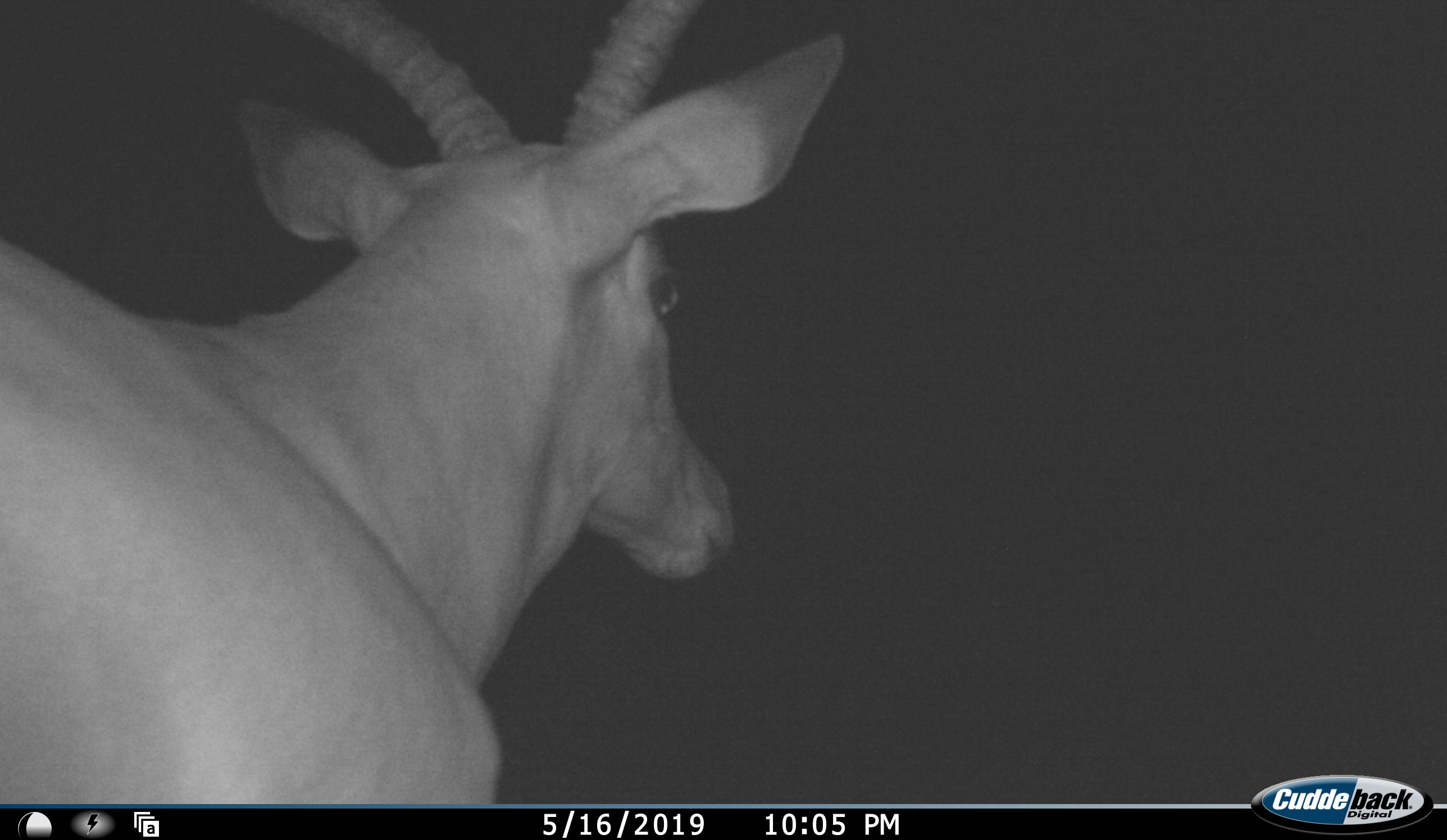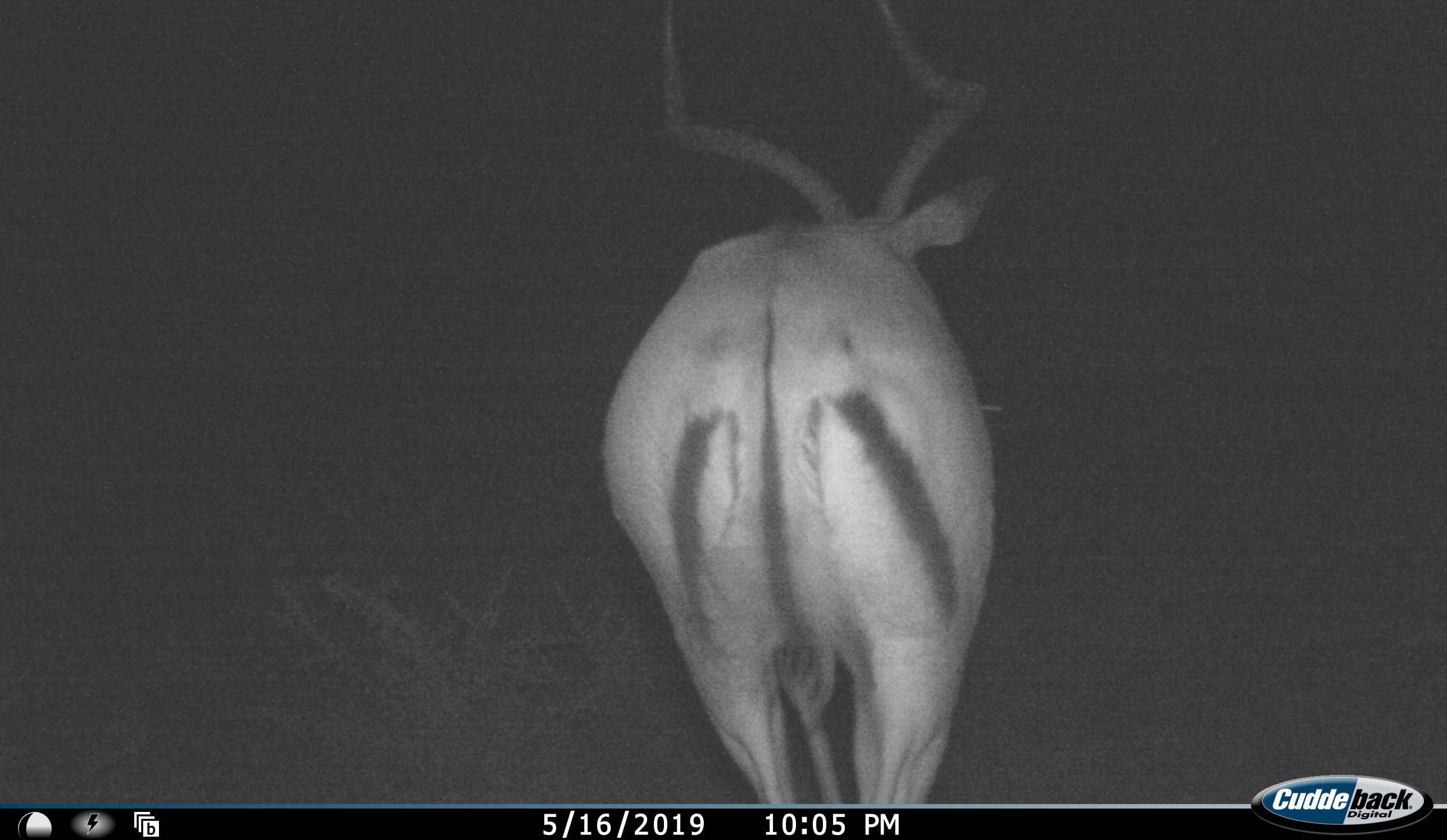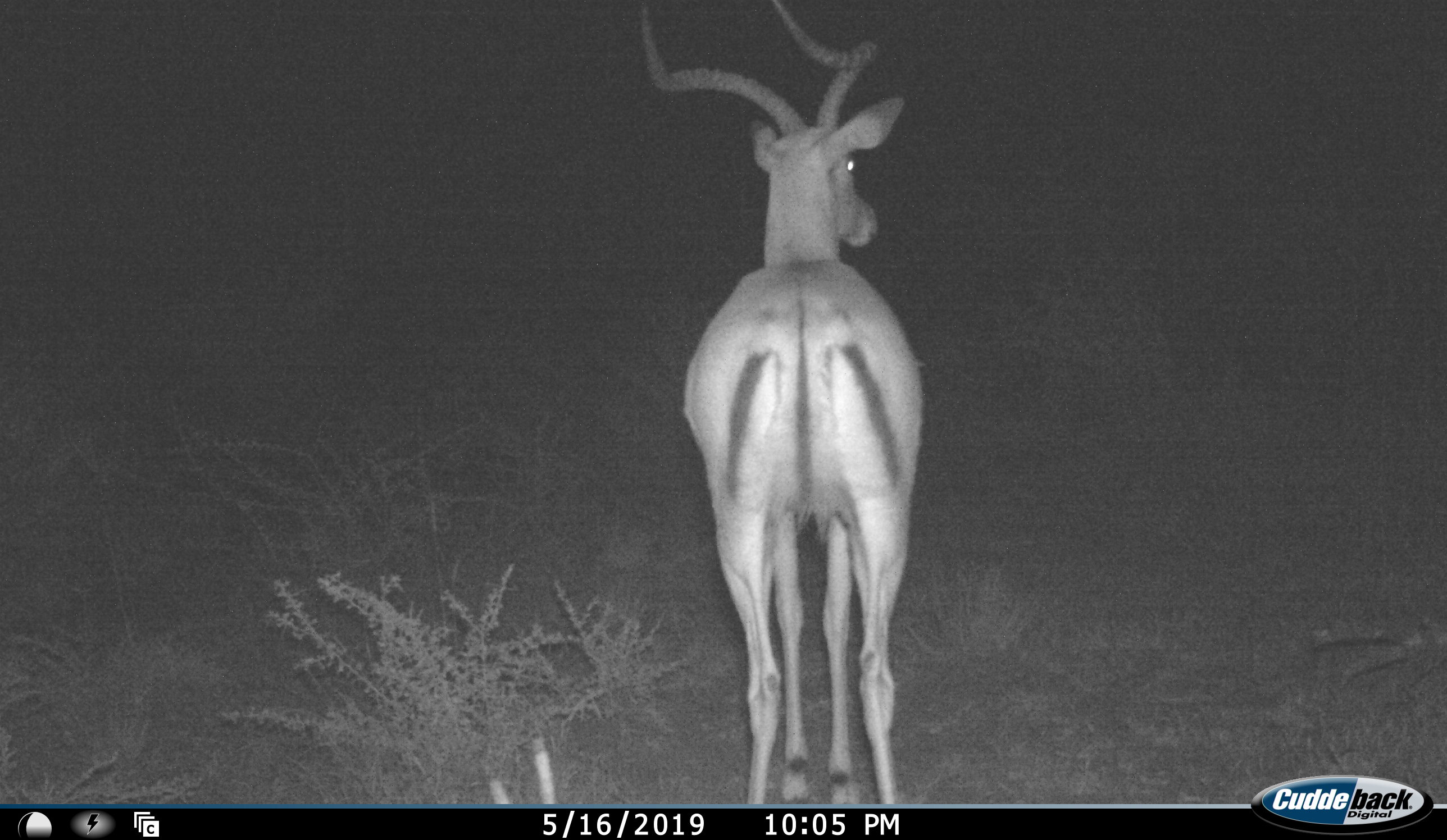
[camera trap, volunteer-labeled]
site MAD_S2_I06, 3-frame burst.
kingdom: Animalia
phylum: Chordata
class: Mammalia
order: Artiodactyla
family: Bovidae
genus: Aepyceros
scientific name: Aepyceros melampus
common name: impala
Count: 1.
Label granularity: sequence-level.